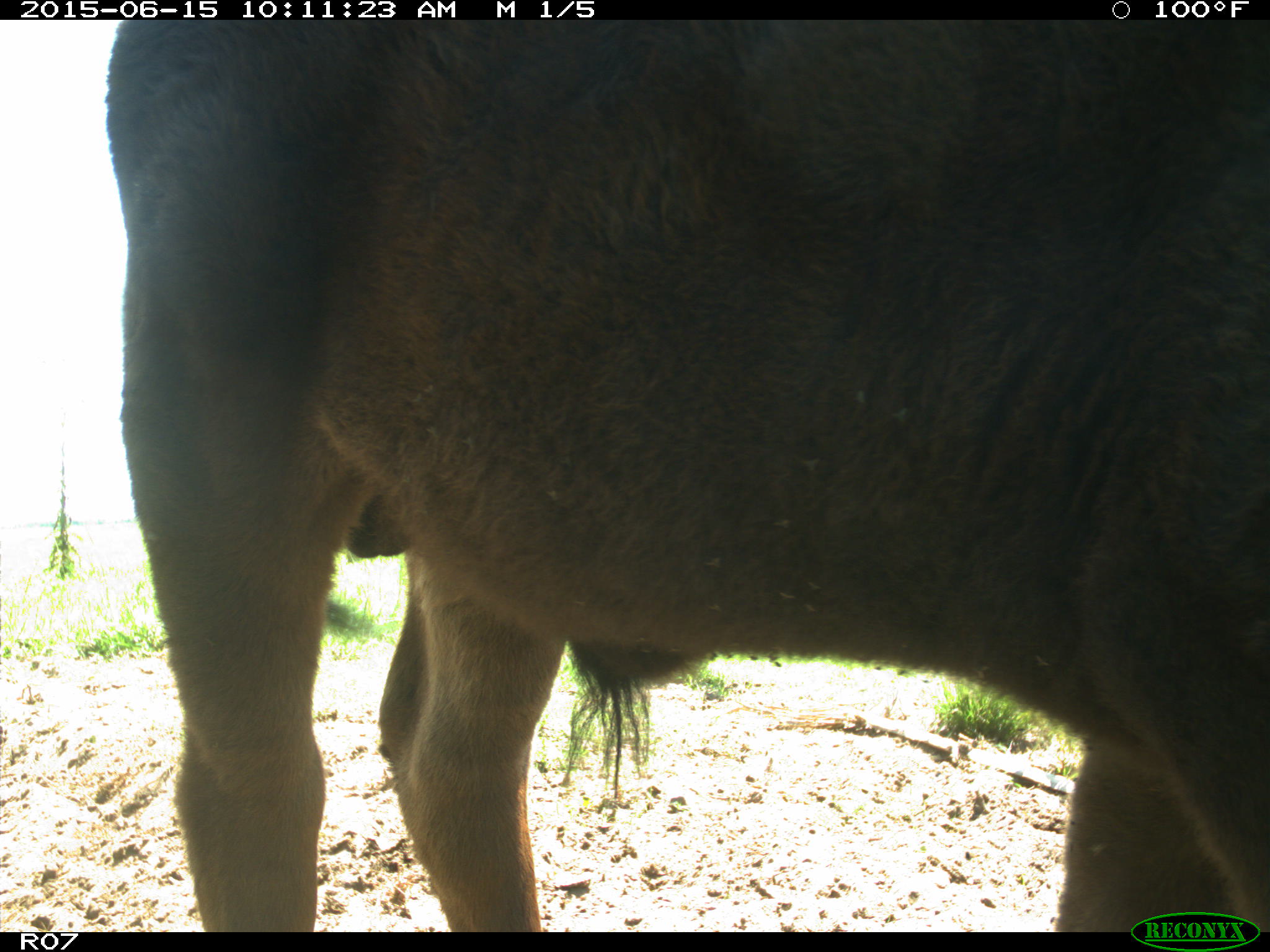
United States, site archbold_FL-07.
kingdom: Animalia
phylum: Chordata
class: Mammalia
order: Artiodactyla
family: Bovidae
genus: Bos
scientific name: Bos taurus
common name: domestic cow